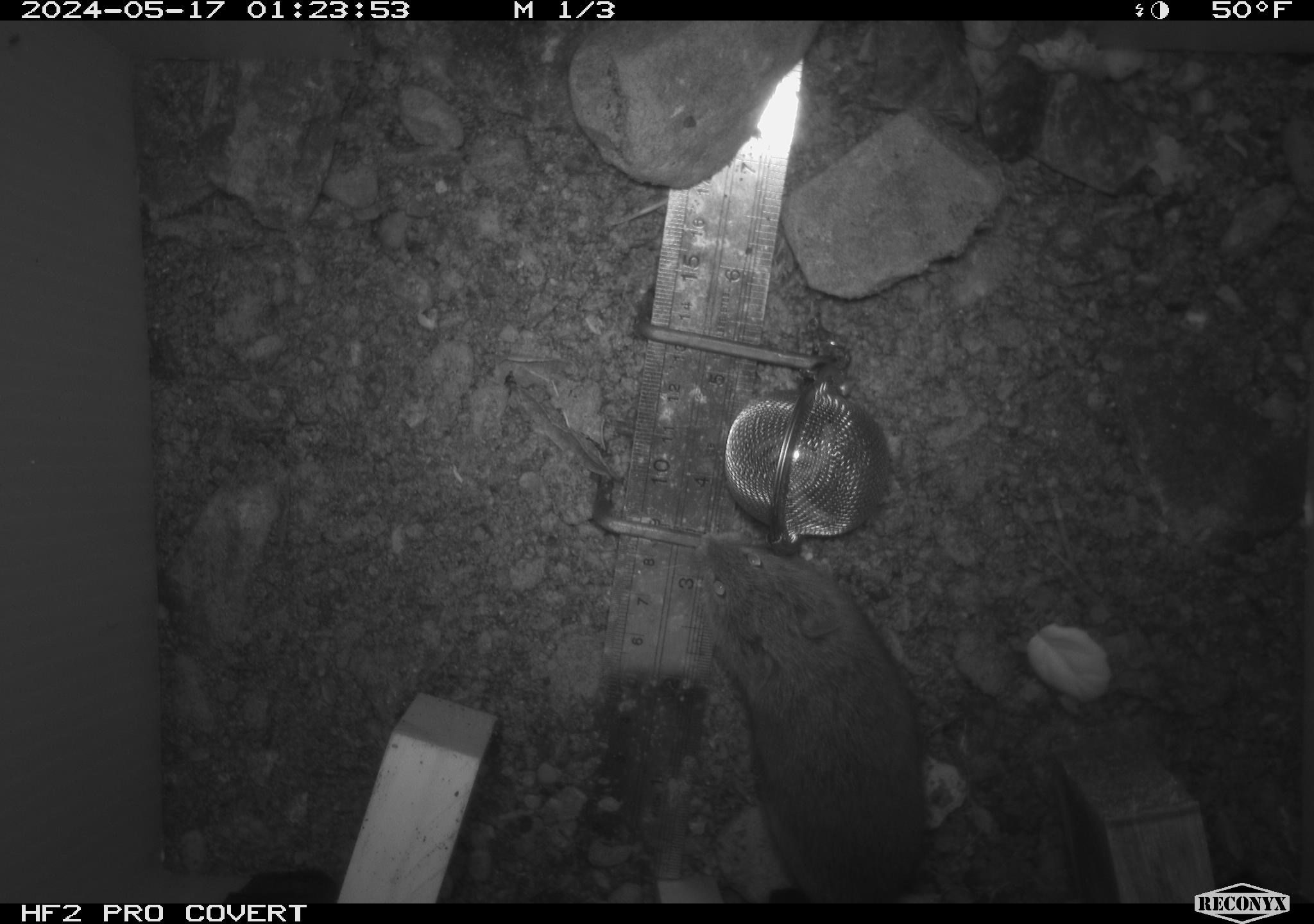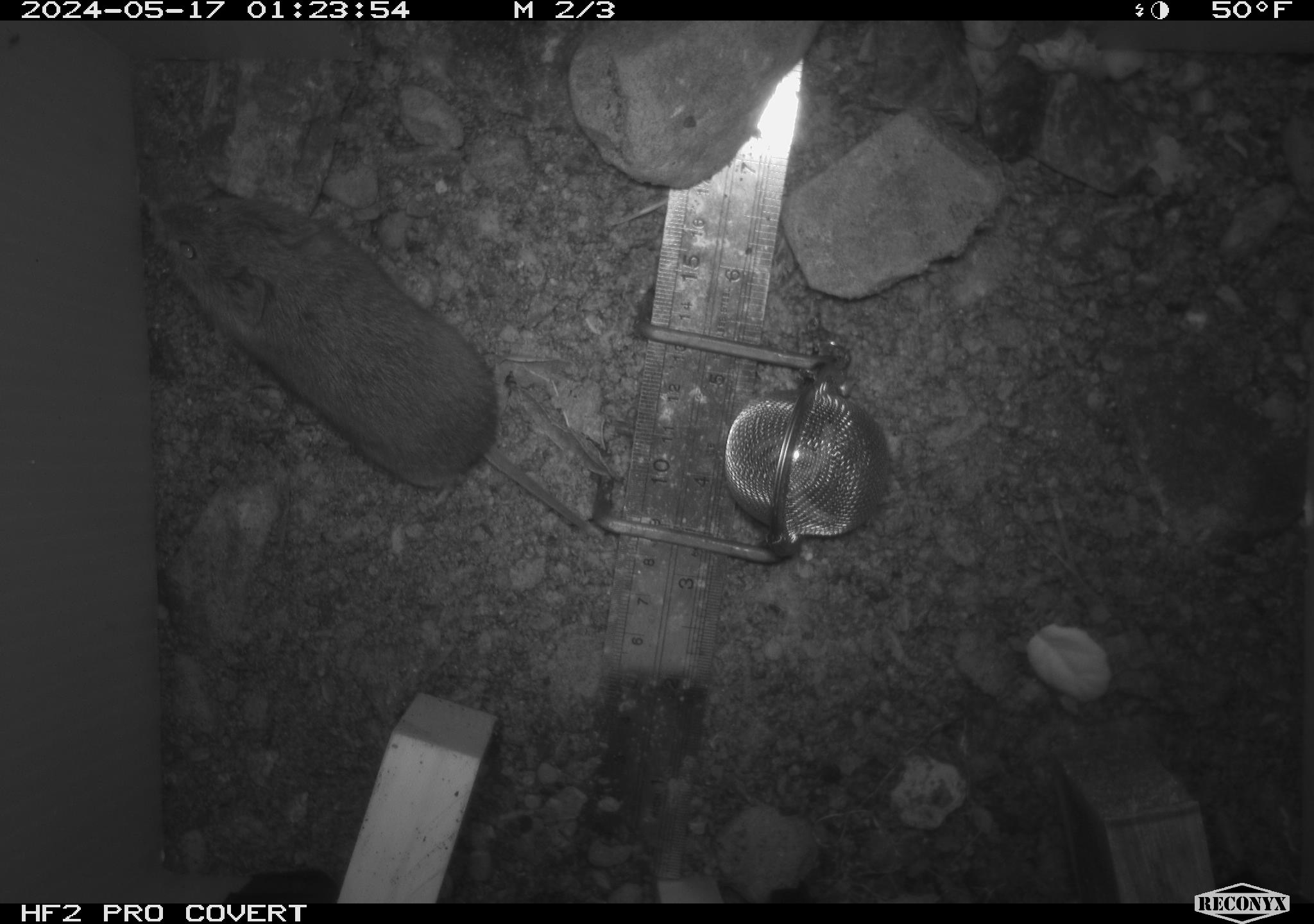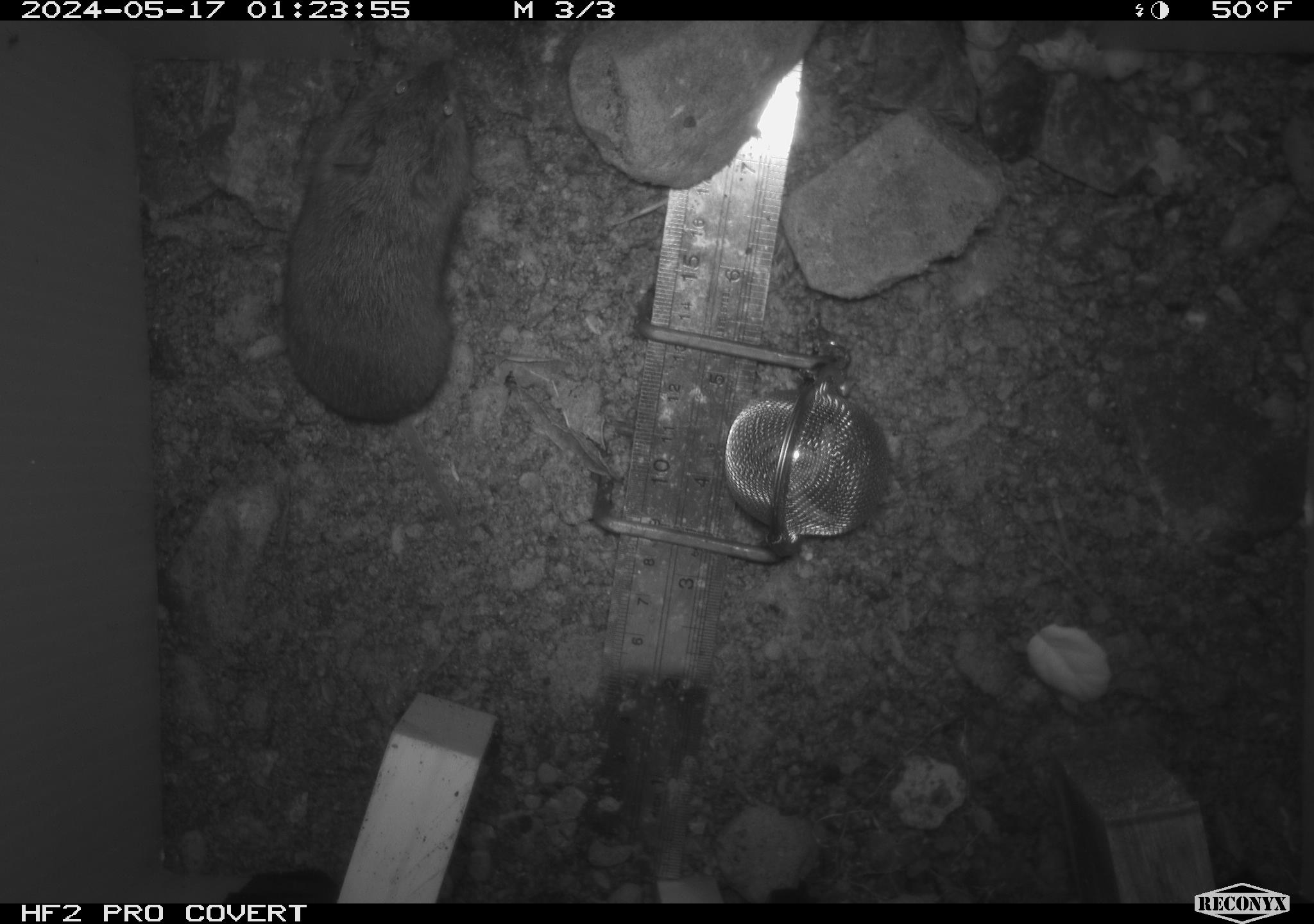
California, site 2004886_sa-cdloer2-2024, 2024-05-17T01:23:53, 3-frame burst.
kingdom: Animalia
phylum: Chordata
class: Mammalia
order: Rodentia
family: Cricetidae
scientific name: Arvicolinae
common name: voles, lemmings, and muskrats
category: arvicolinae subfamily